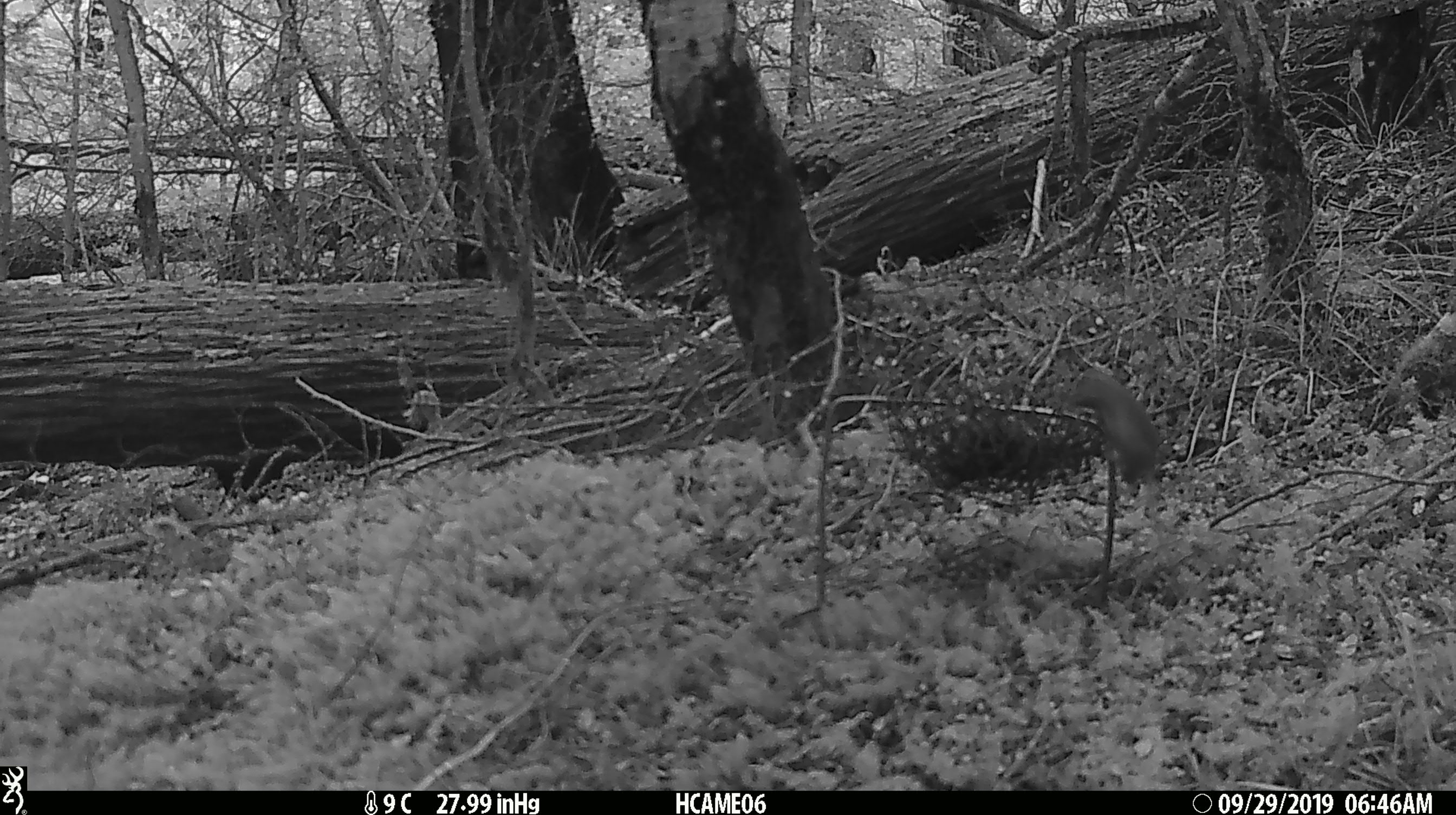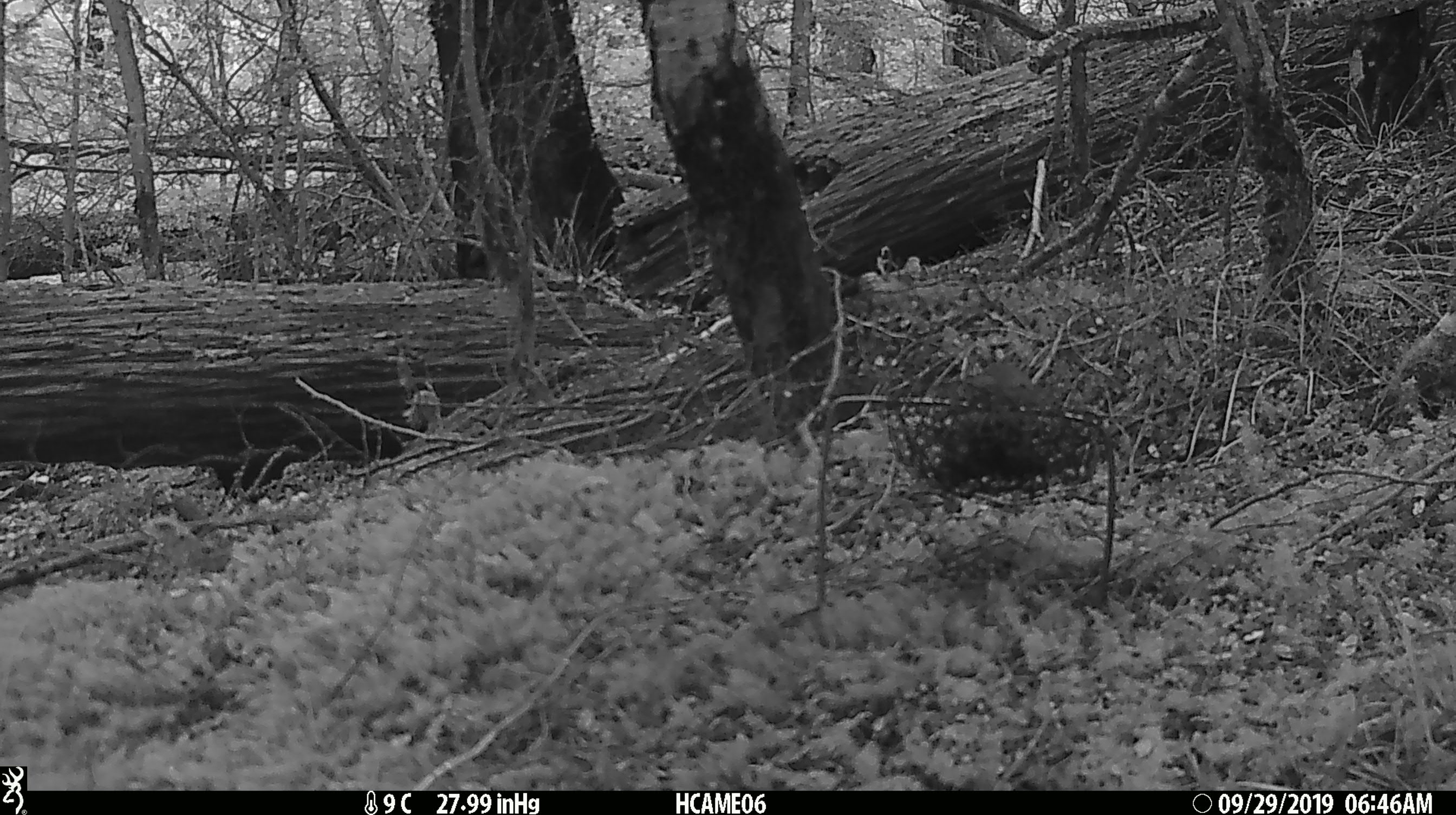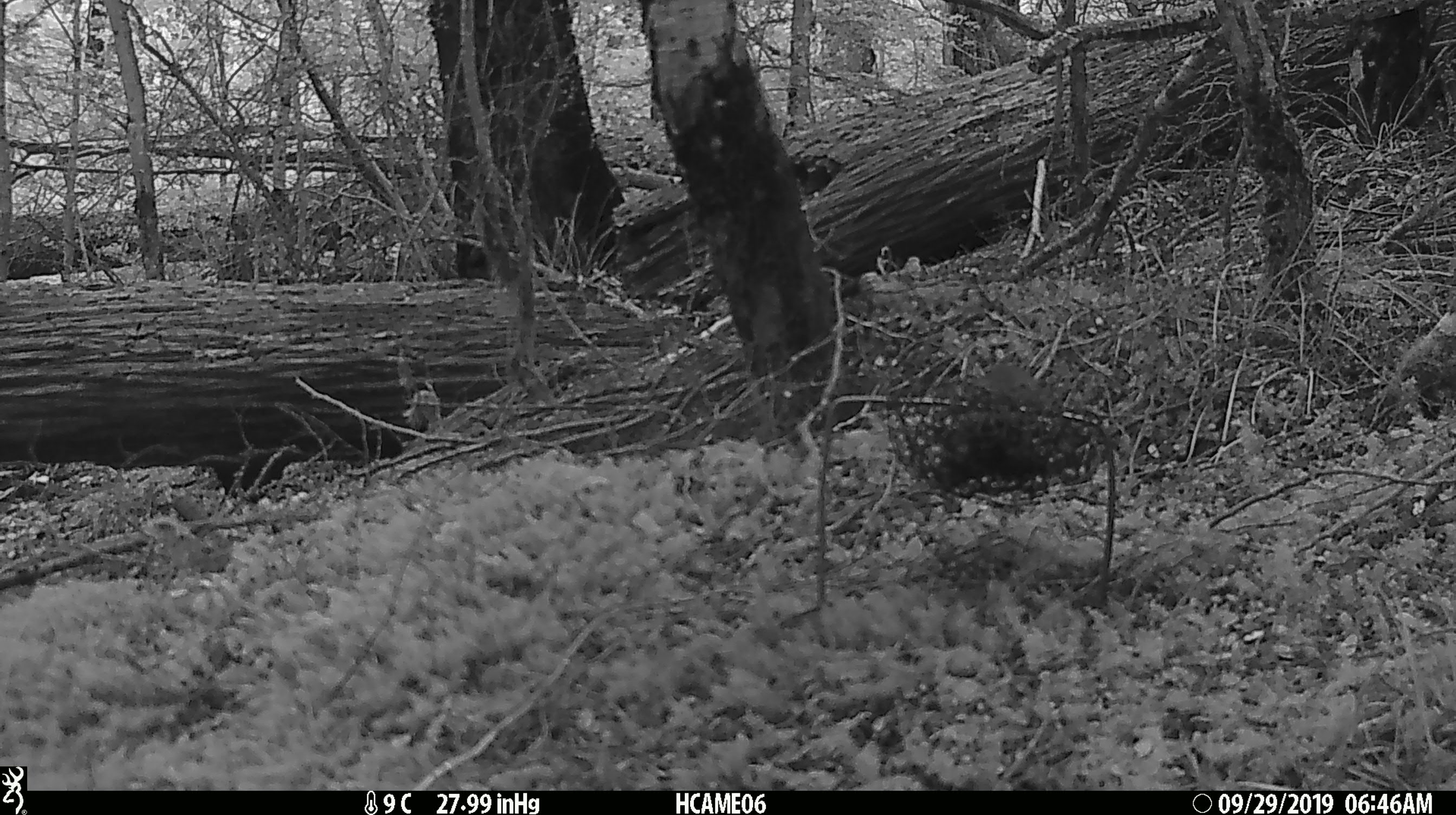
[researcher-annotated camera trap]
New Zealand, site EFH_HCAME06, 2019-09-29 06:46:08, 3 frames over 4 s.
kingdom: Animalia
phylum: Chordata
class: Mammalia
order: Rodentia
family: Muridae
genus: Mus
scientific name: Mus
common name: mouse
Mouse (Mus).